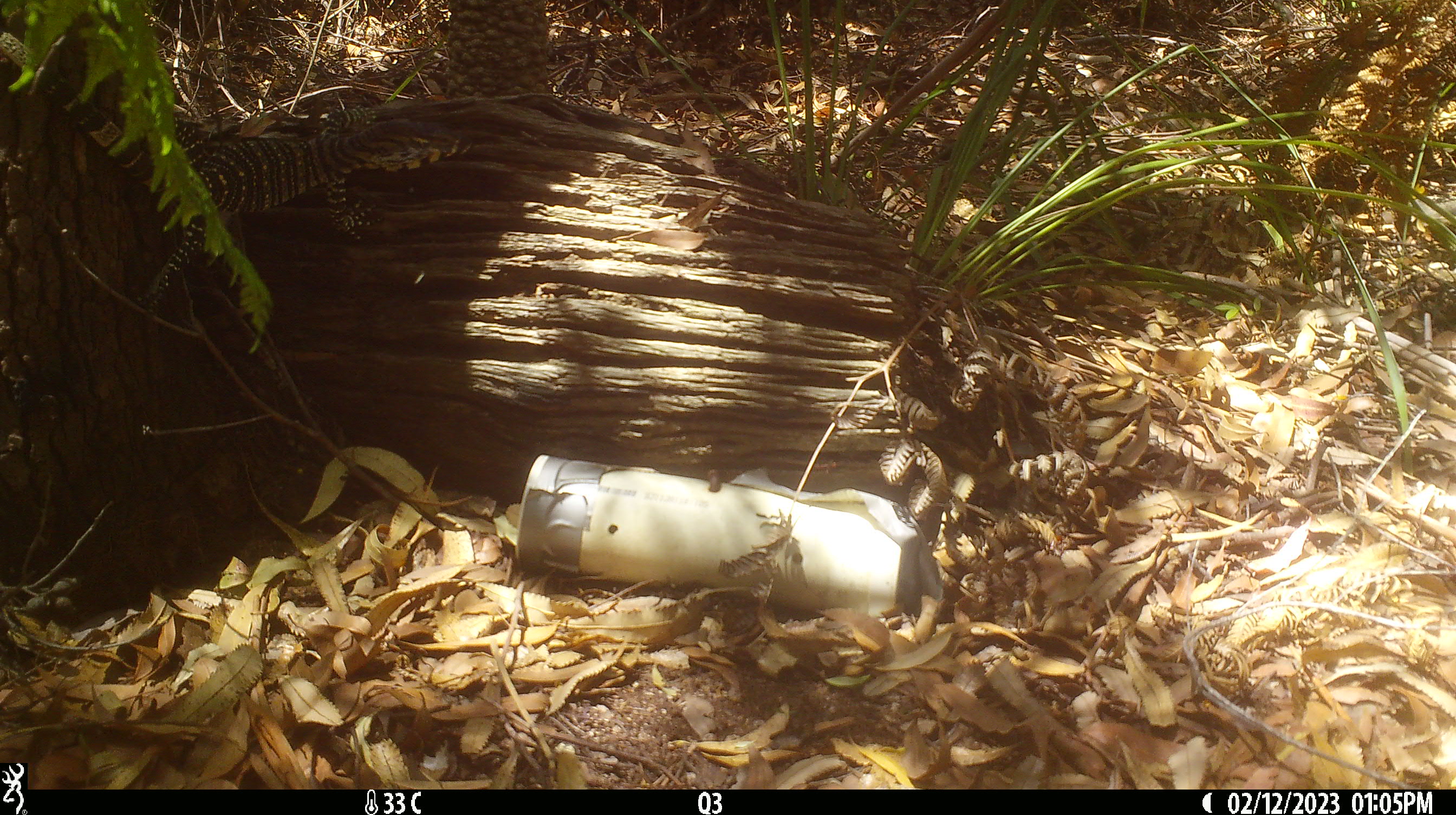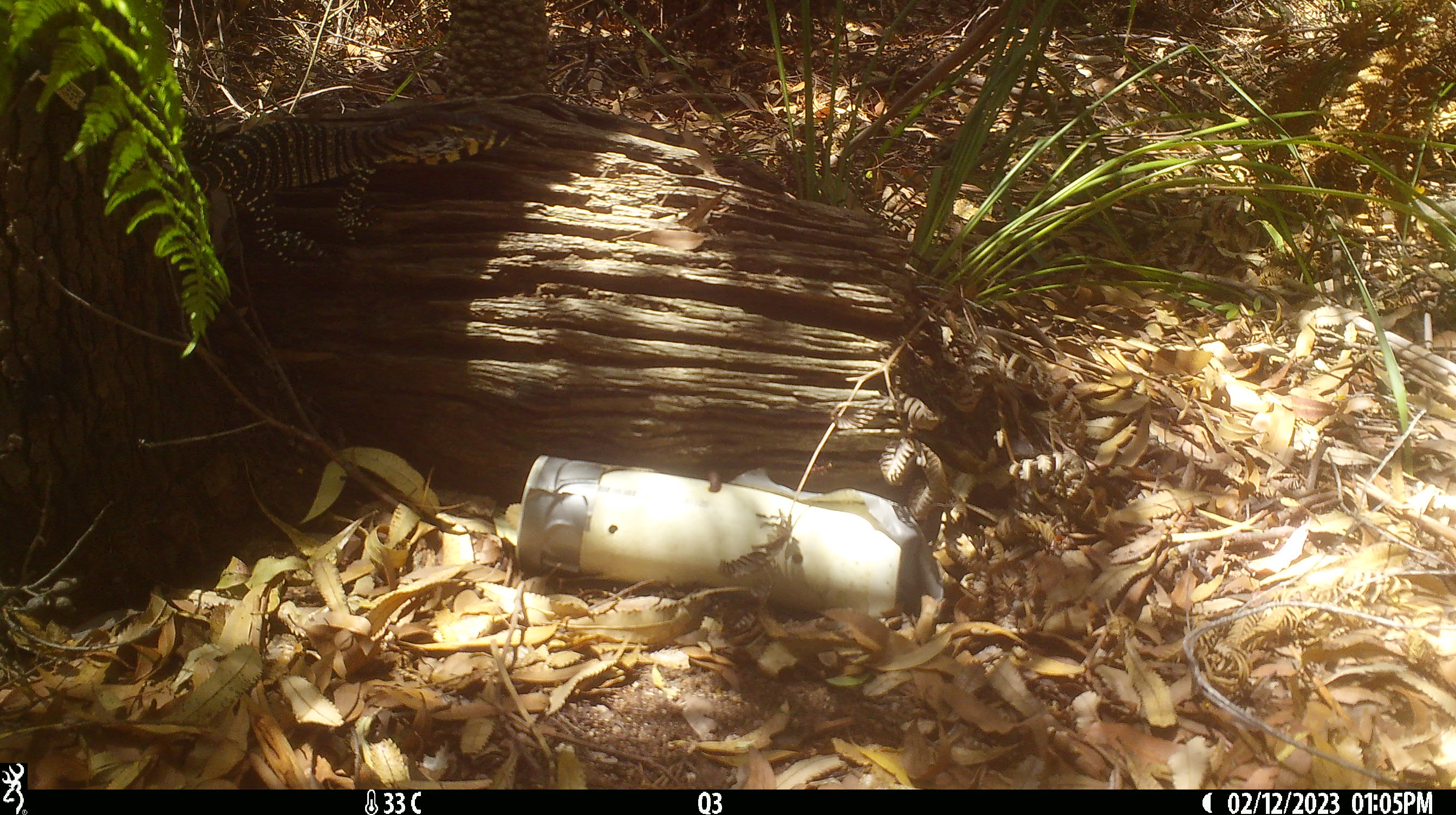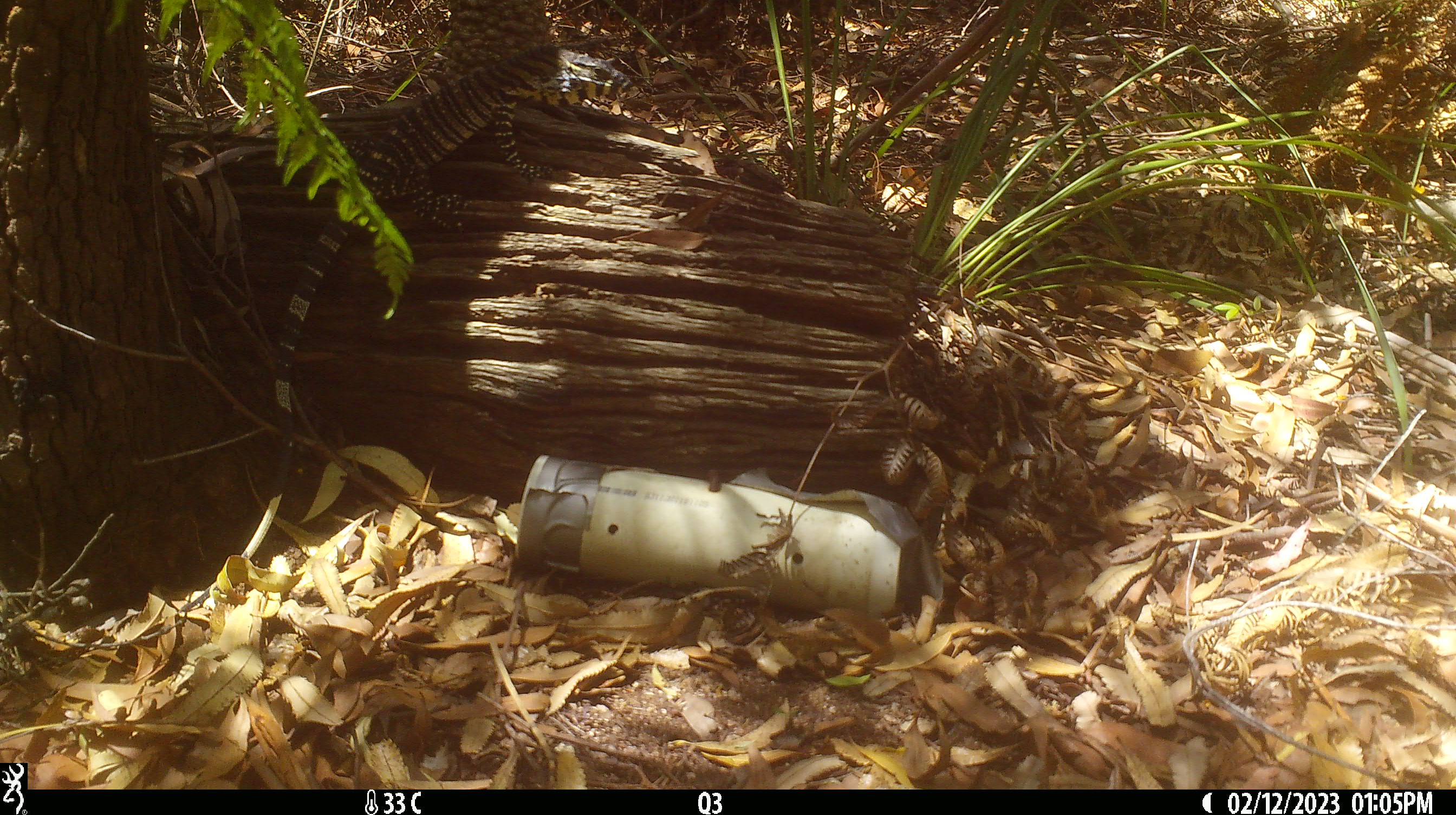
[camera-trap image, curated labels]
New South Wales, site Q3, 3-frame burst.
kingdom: Animalia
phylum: Chordata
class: Reptilia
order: Squamata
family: Varanidae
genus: Varanus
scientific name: Varanus varius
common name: lace monitor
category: goanna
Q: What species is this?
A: Goanna (lace monitor) (Varanus varius).